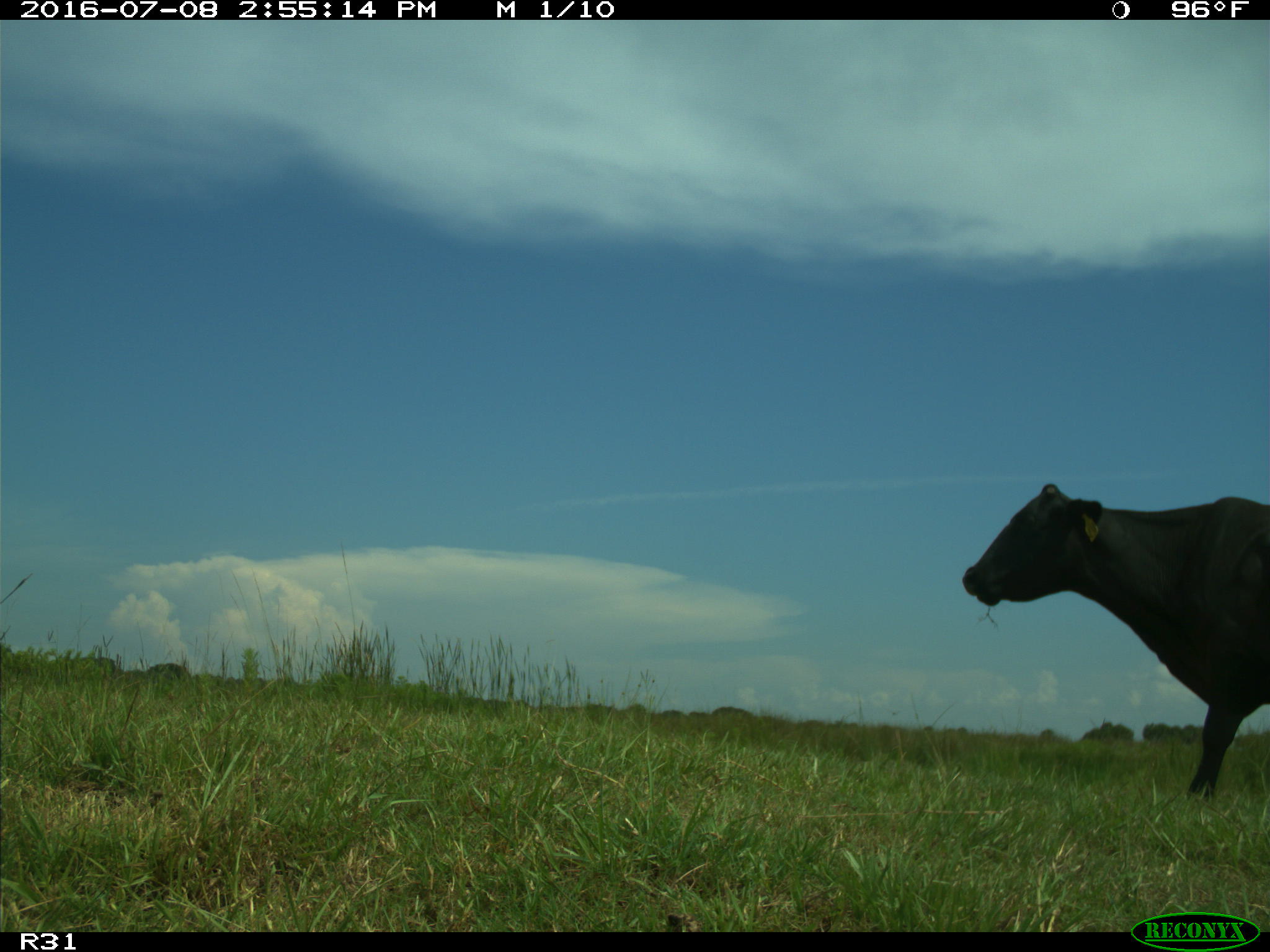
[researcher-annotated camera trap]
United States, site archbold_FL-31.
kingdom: Animalia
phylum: Chordata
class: Mammalia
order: Artiodactyla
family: Bovidae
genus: Bos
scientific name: Bos taurus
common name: domestic cow